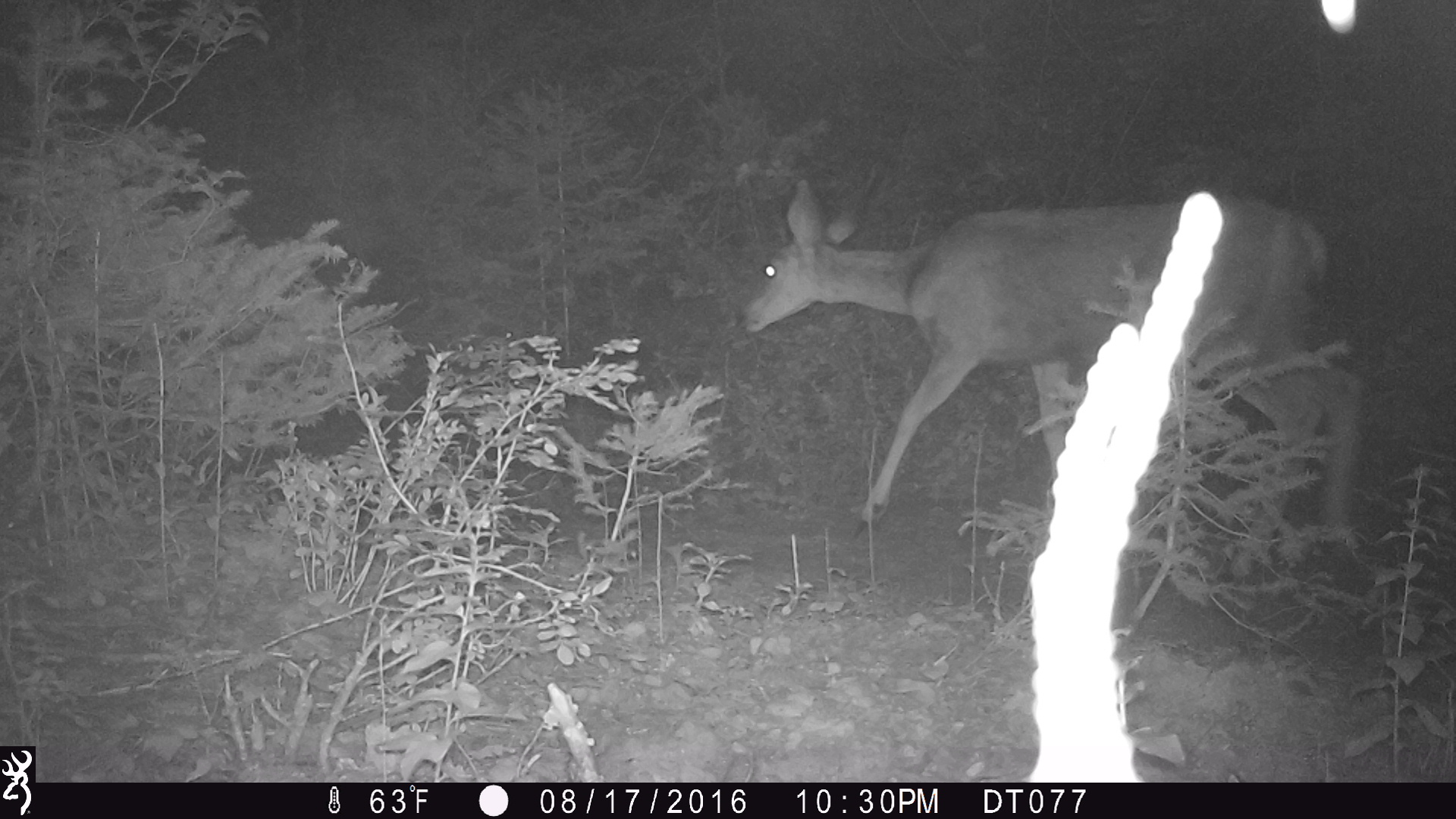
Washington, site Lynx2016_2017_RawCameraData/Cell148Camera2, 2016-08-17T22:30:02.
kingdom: Animalia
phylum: Chordata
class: Mammalia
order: Artiodactyla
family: Cervidae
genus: Odocoileus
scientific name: Odocoileus hemionus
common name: mule deer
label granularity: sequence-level